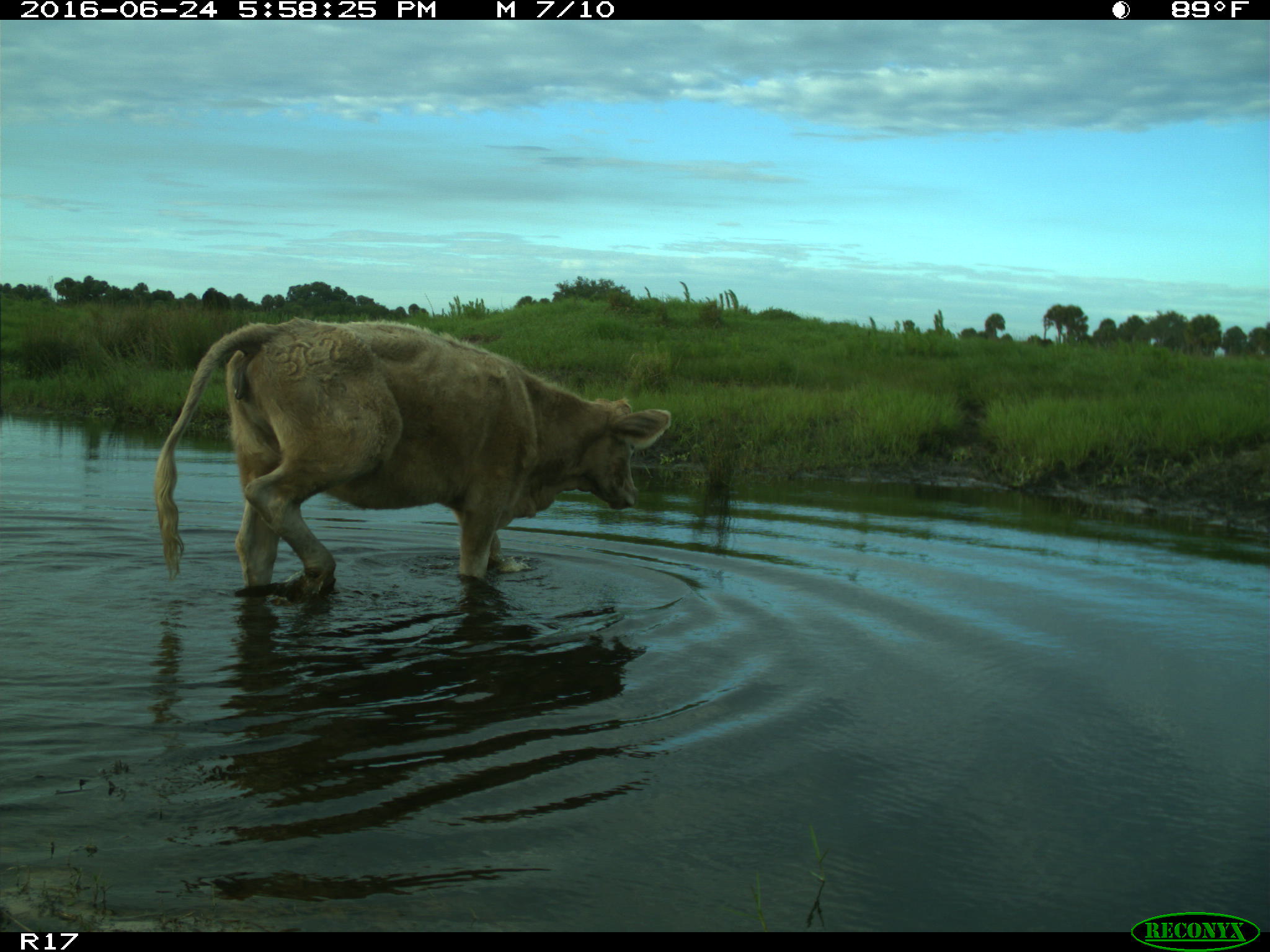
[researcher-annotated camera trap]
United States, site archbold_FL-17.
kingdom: Animalia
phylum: Chordata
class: Mammalia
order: Artiodactyla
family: Bovidae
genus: Bos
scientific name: Bos taurus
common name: domestic cow